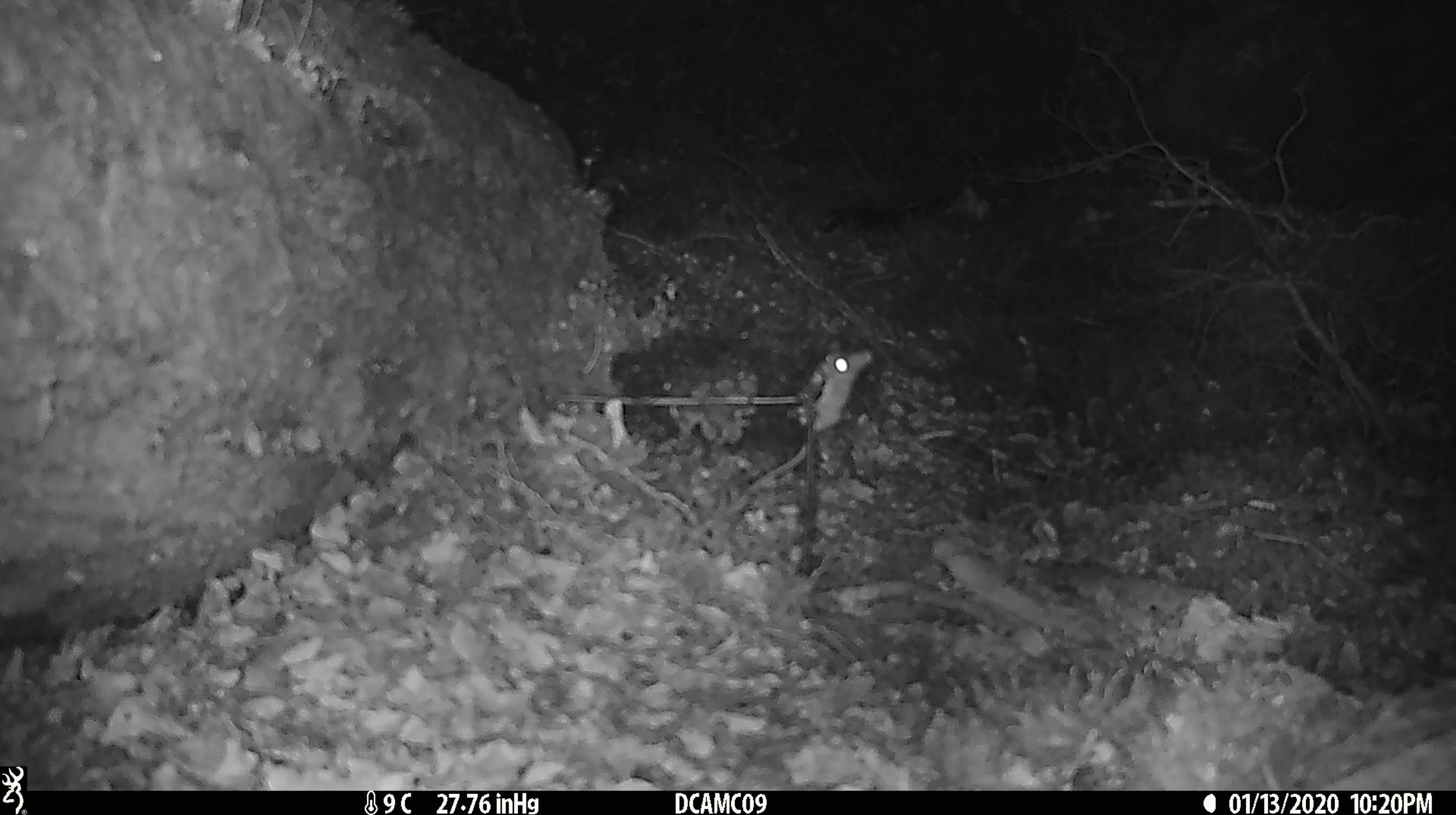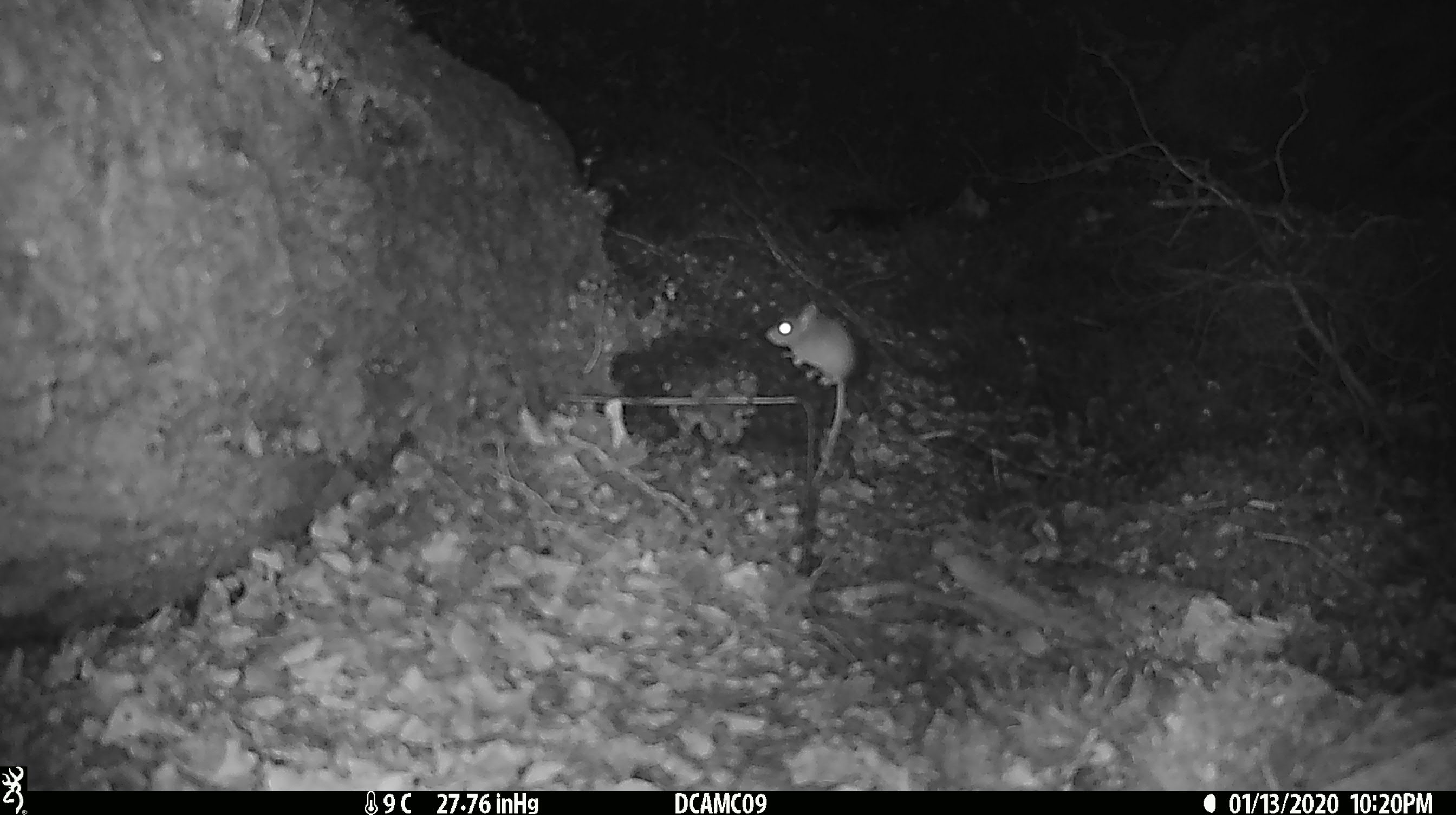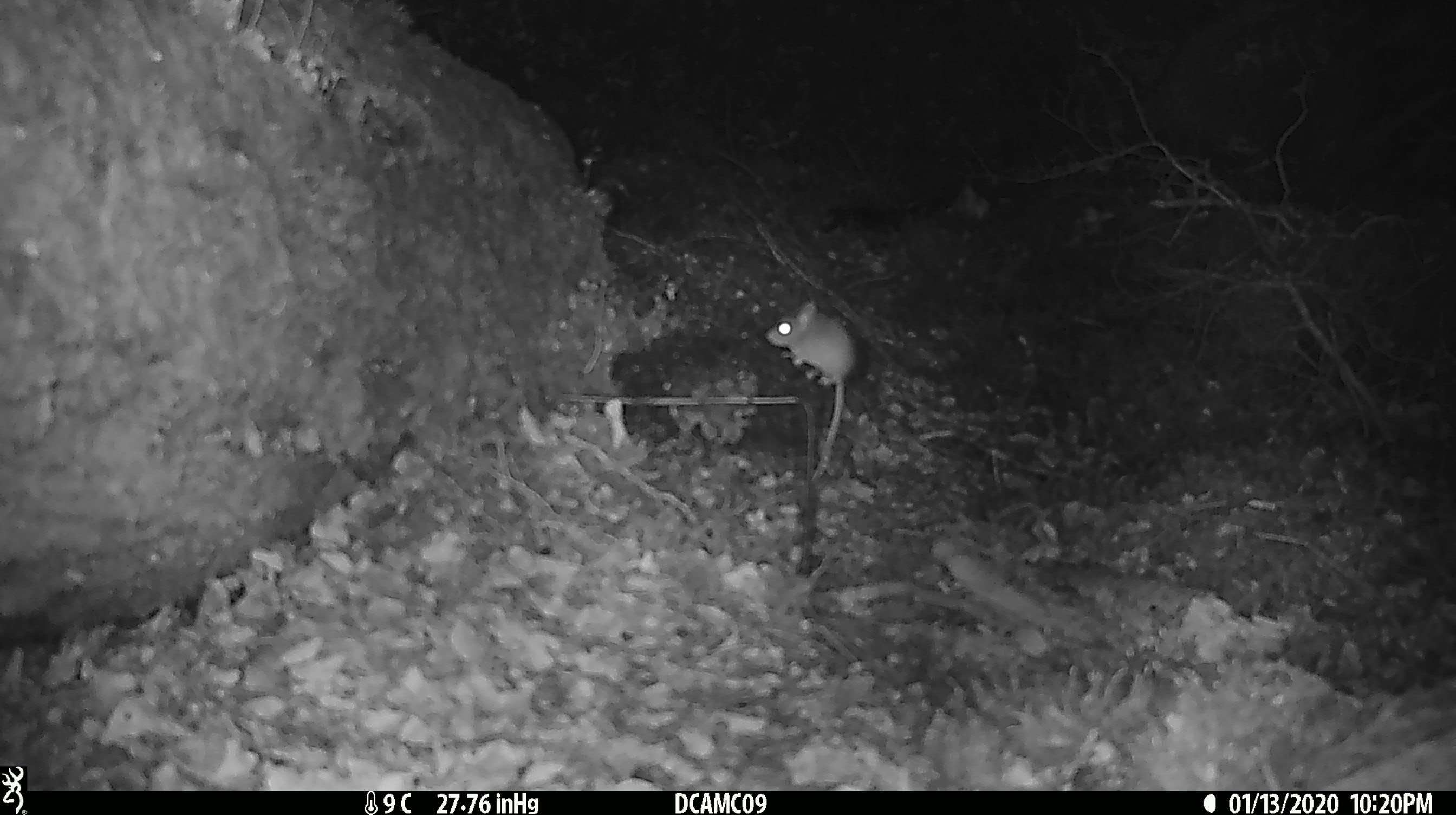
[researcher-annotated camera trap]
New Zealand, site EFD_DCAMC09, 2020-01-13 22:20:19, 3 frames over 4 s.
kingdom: Animalia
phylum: Chordata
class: Mammalia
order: Rodentia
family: Muridae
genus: Mus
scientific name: Mus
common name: mouse